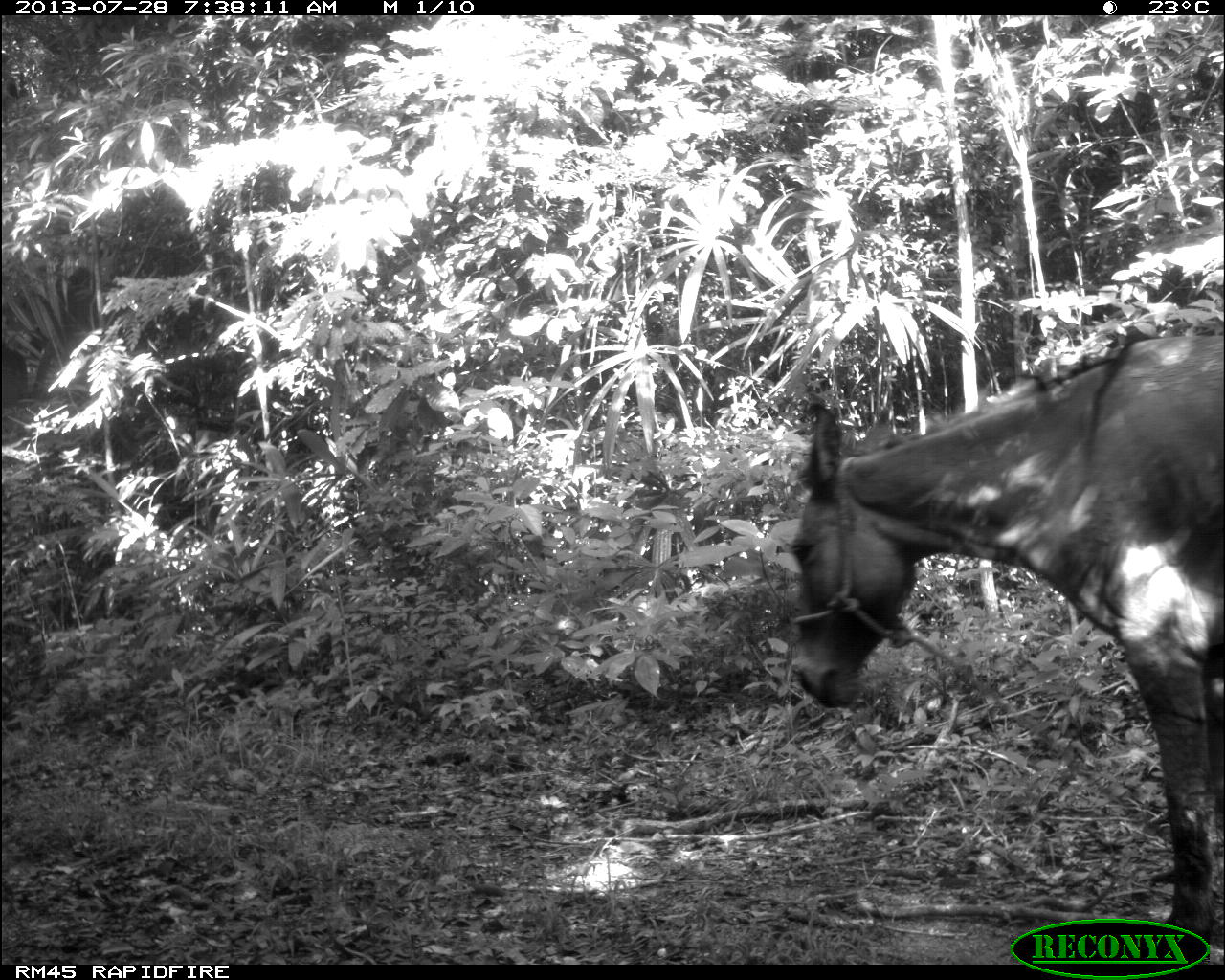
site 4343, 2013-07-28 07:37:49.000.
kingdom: Animalia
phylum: Chordata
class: Mammalia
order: Perissodactyla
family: Equidae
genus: Equus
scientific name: Equus ferus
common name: wild horse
Equus ferus (wild horse), count 1.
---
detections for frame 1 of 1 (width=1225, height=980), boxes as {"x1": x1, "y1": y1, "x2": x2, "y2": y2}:
equus ferus: {"x1": 789, "y1": 331, "x2": 1225, "y2": 961}